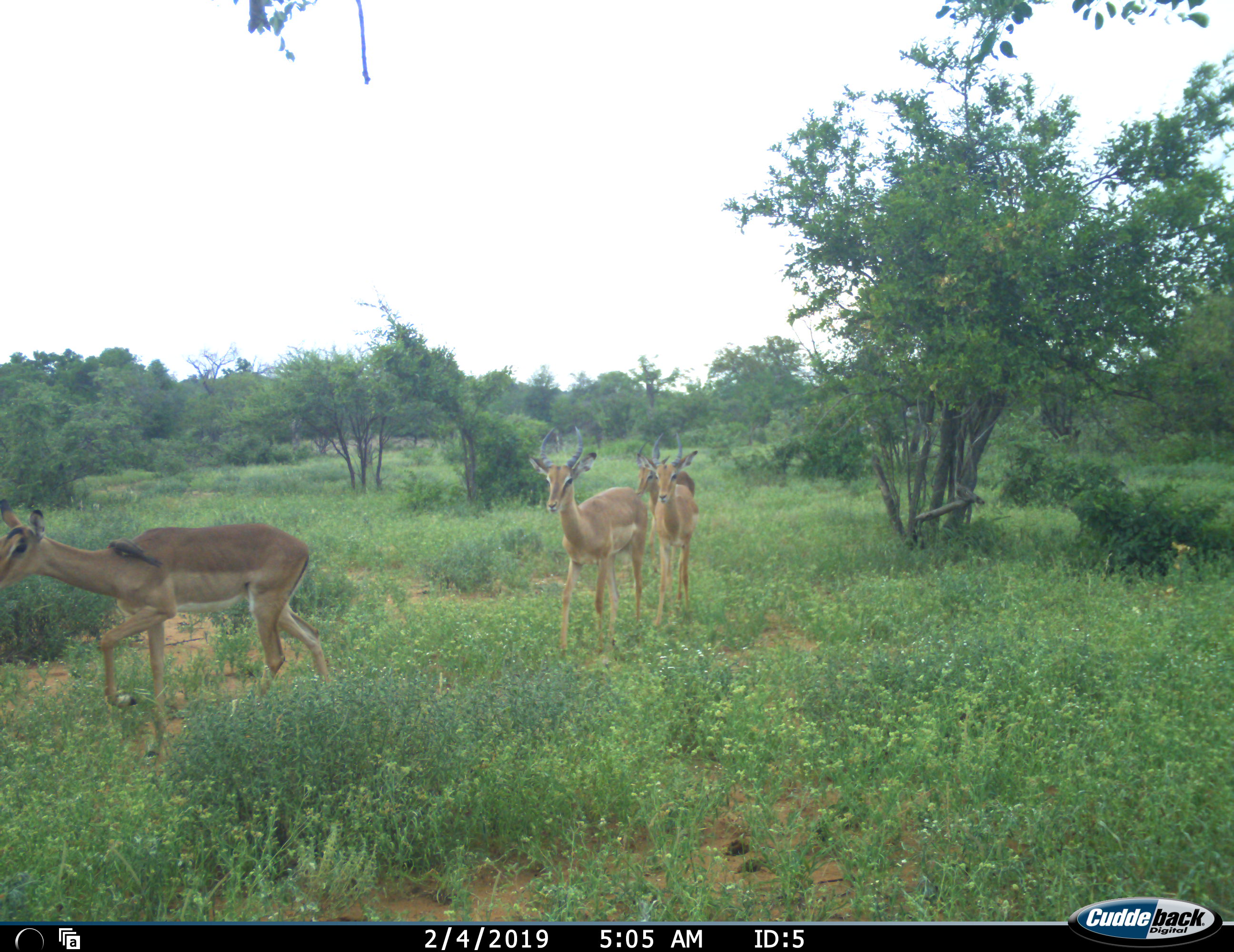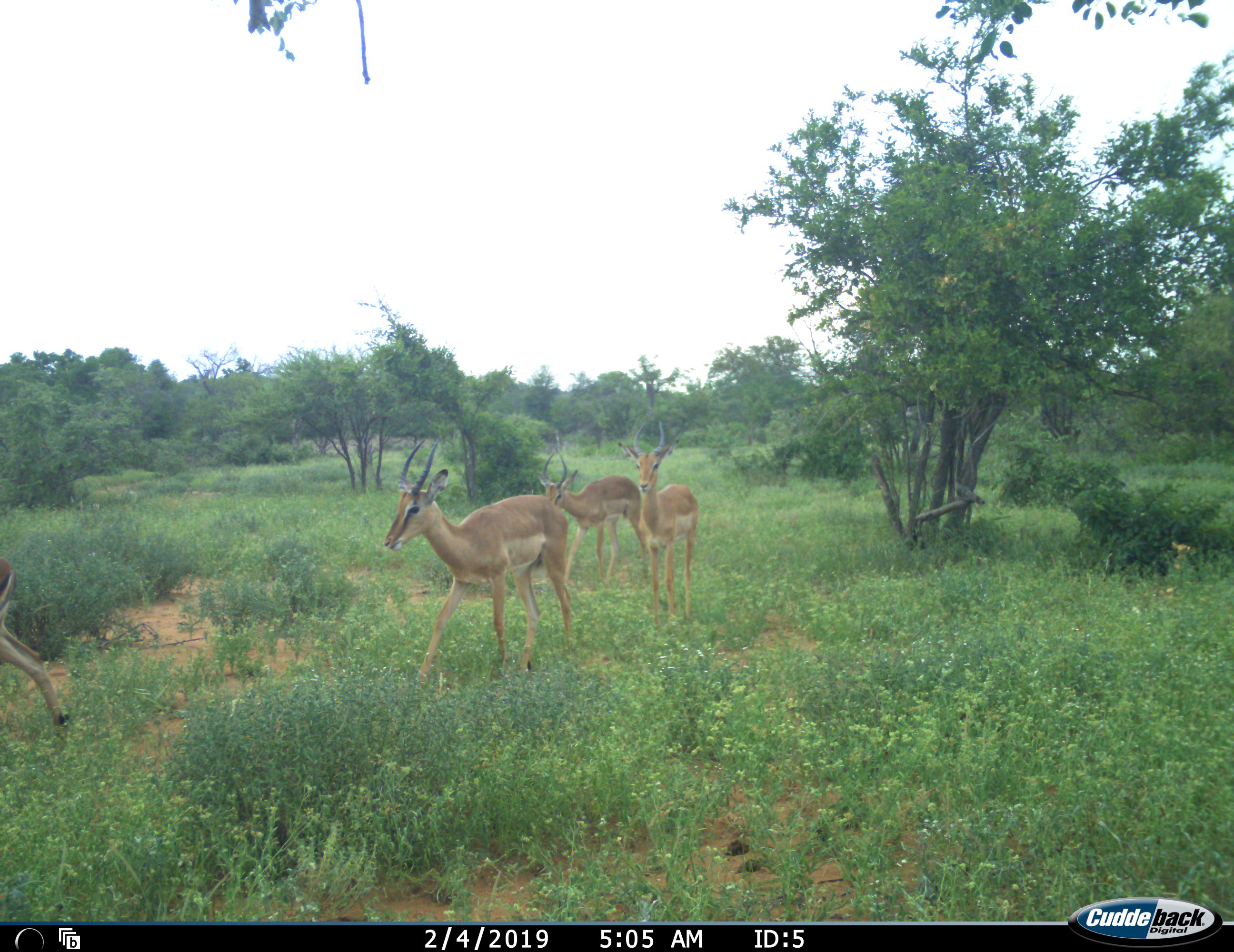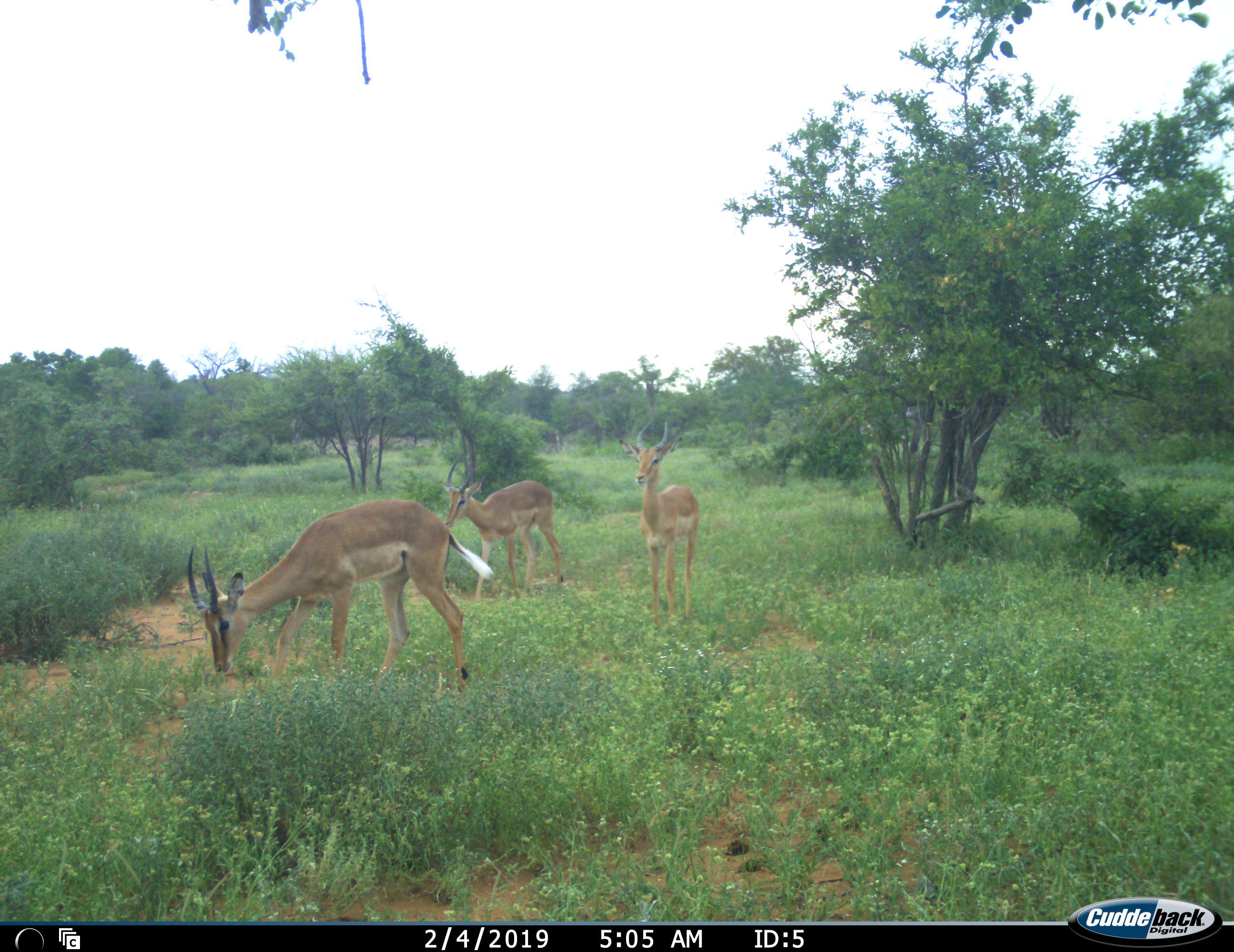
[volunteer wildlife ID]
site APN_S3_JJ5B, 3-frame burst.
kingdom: Animalia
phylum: Chordata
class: Mammalia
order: Artiodactyla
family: Bovidae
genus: Aepyceros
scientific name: Aepyceros melampus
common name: impala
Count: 4.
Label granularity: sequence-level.